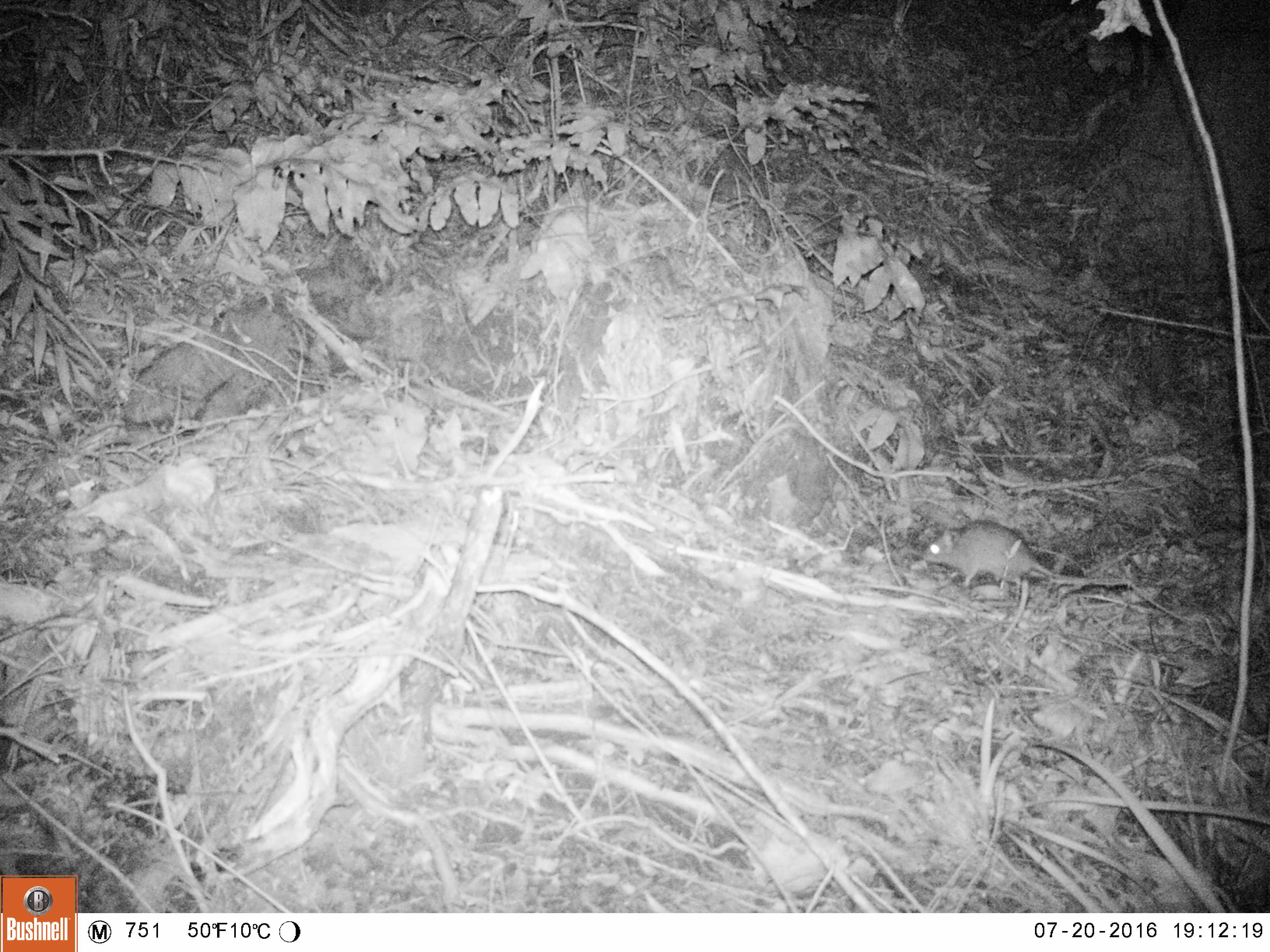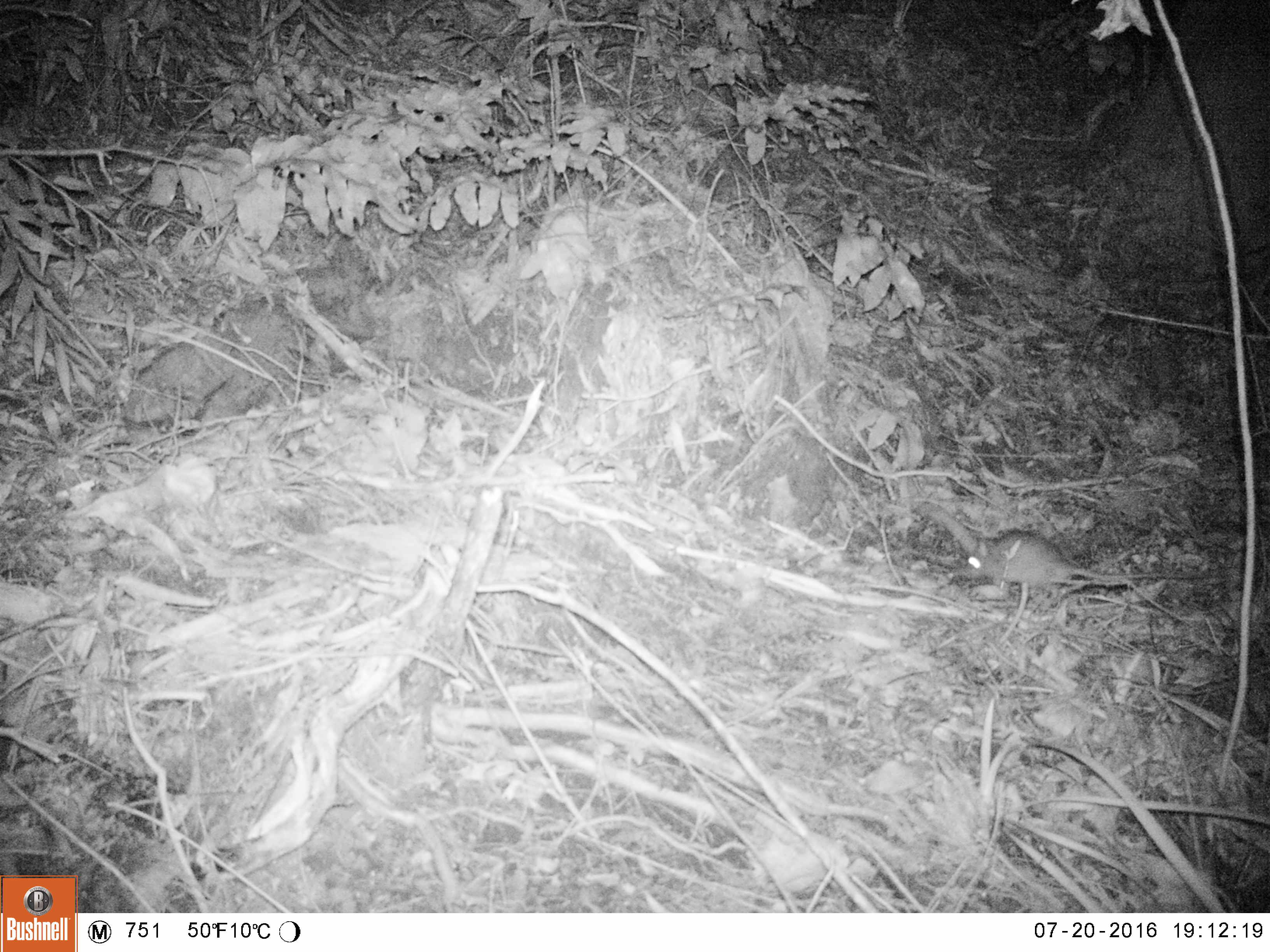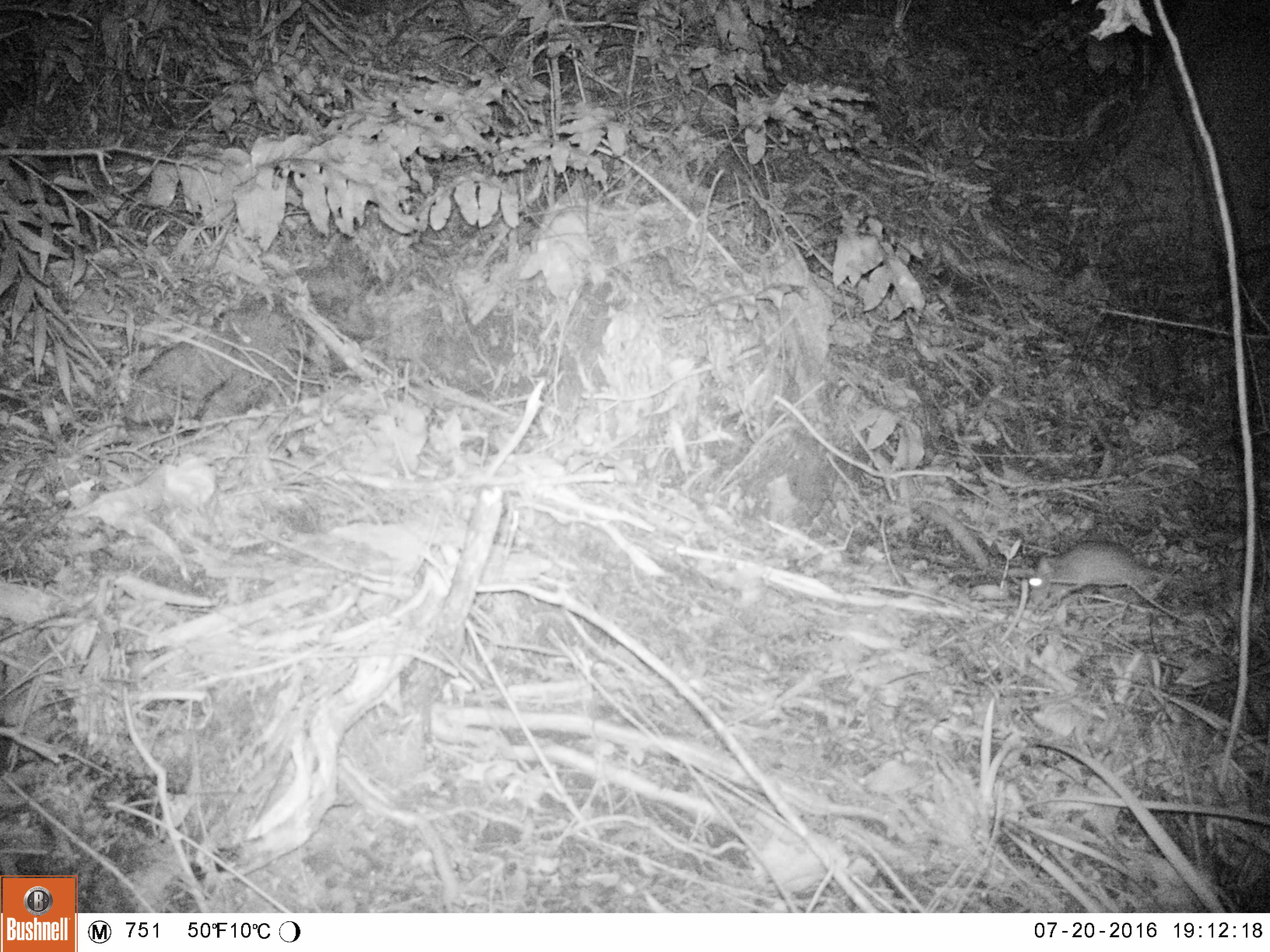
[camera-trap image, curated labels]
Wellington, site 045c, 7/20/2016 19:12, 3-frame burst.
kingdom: Animalia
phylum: Chordata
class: Mammalia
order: Rodentia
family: Muridae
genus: Rattus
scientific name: Rattus rattus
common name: ship rat